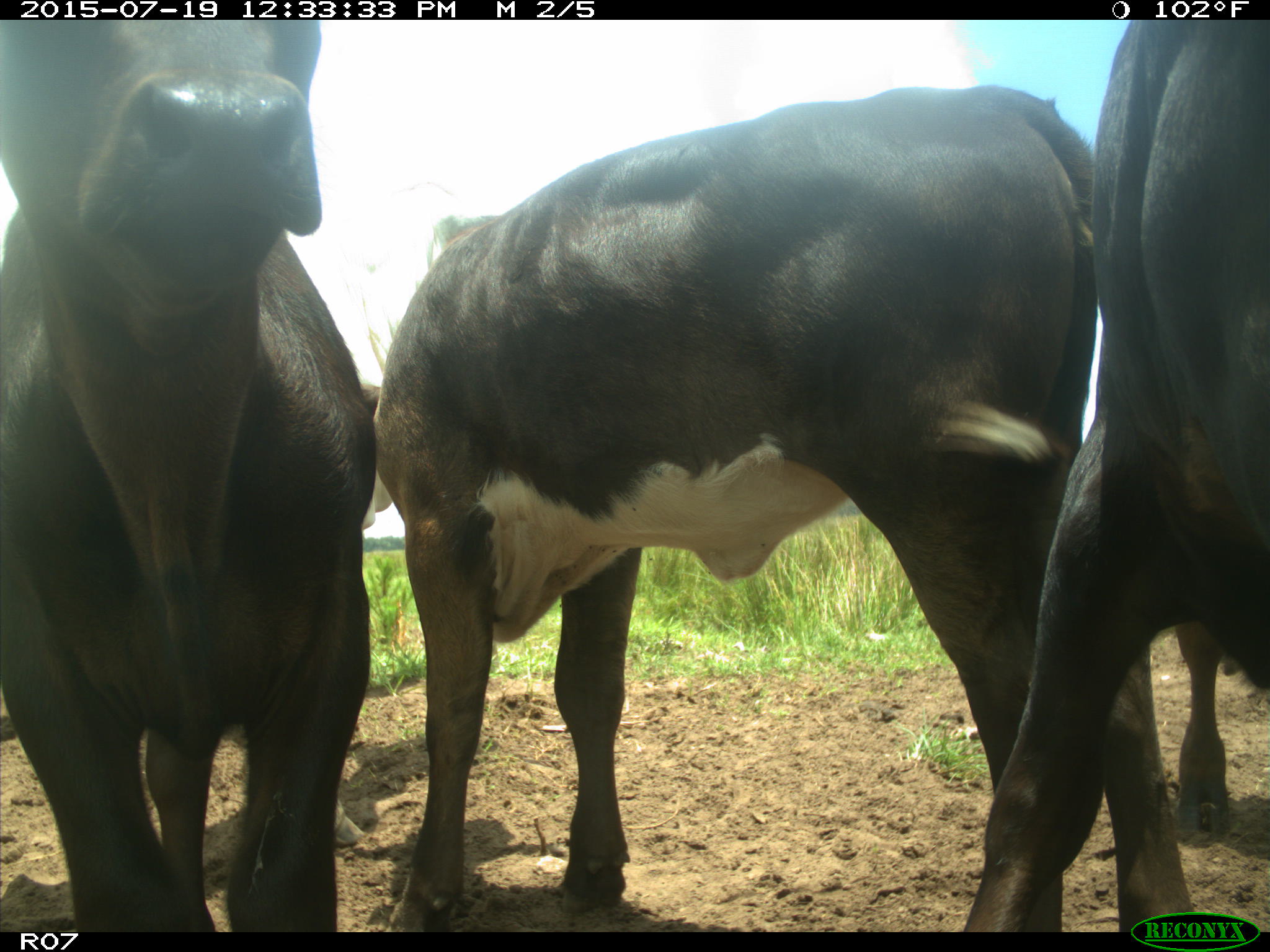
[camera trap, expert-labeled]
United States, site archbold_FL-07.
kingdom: Animalia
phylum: Chordata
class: Mammalia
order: Artiodactyla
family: Bovidae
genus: Bos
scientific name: Bos taurus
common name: domestic cow